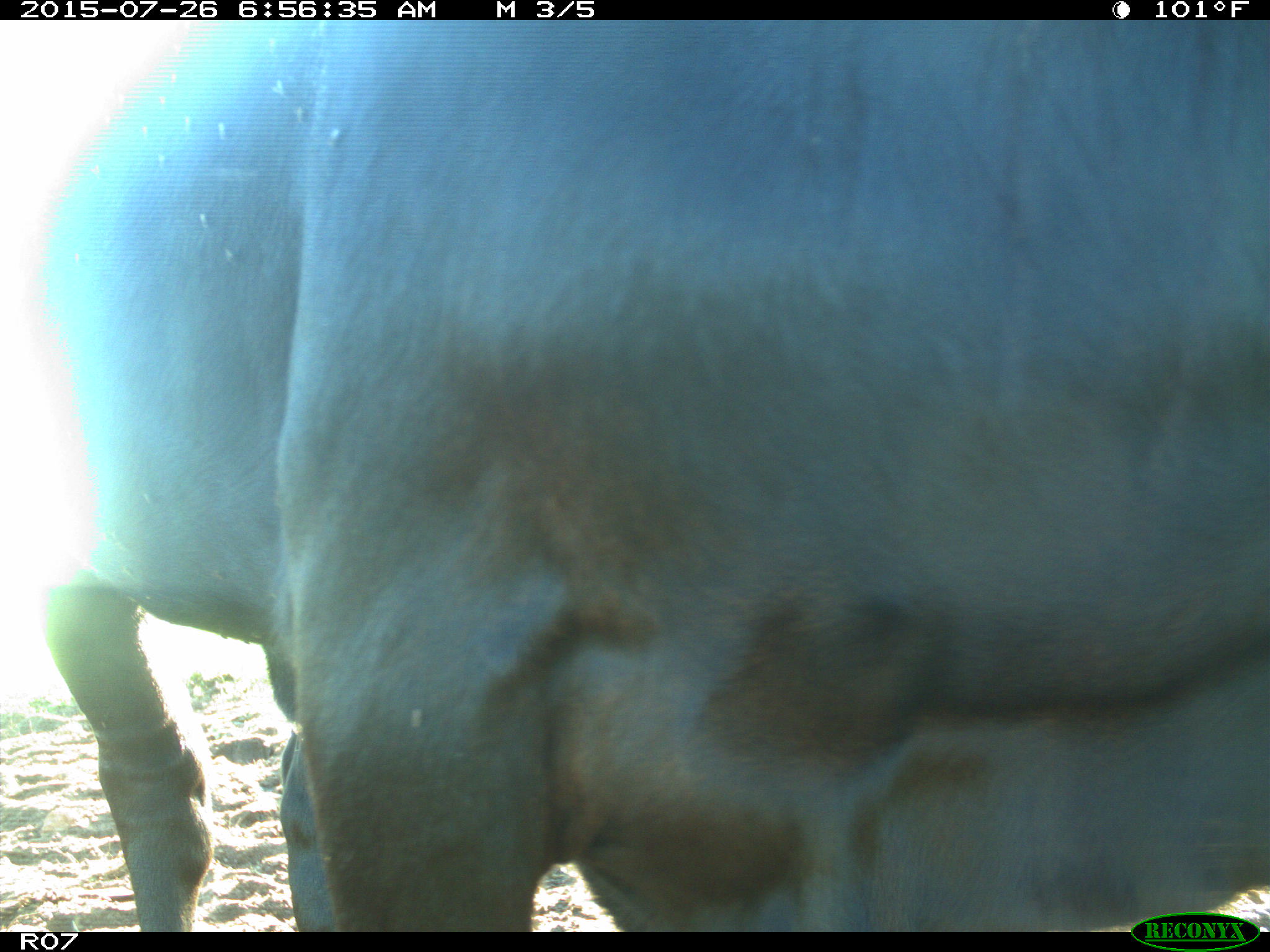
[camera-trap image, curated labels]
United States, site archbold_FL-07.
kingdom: Animalia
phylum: Chordata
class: Mammalia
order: Artiodactyla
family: Bovidae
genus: Bos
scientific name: Bos taurus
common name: domestic cow